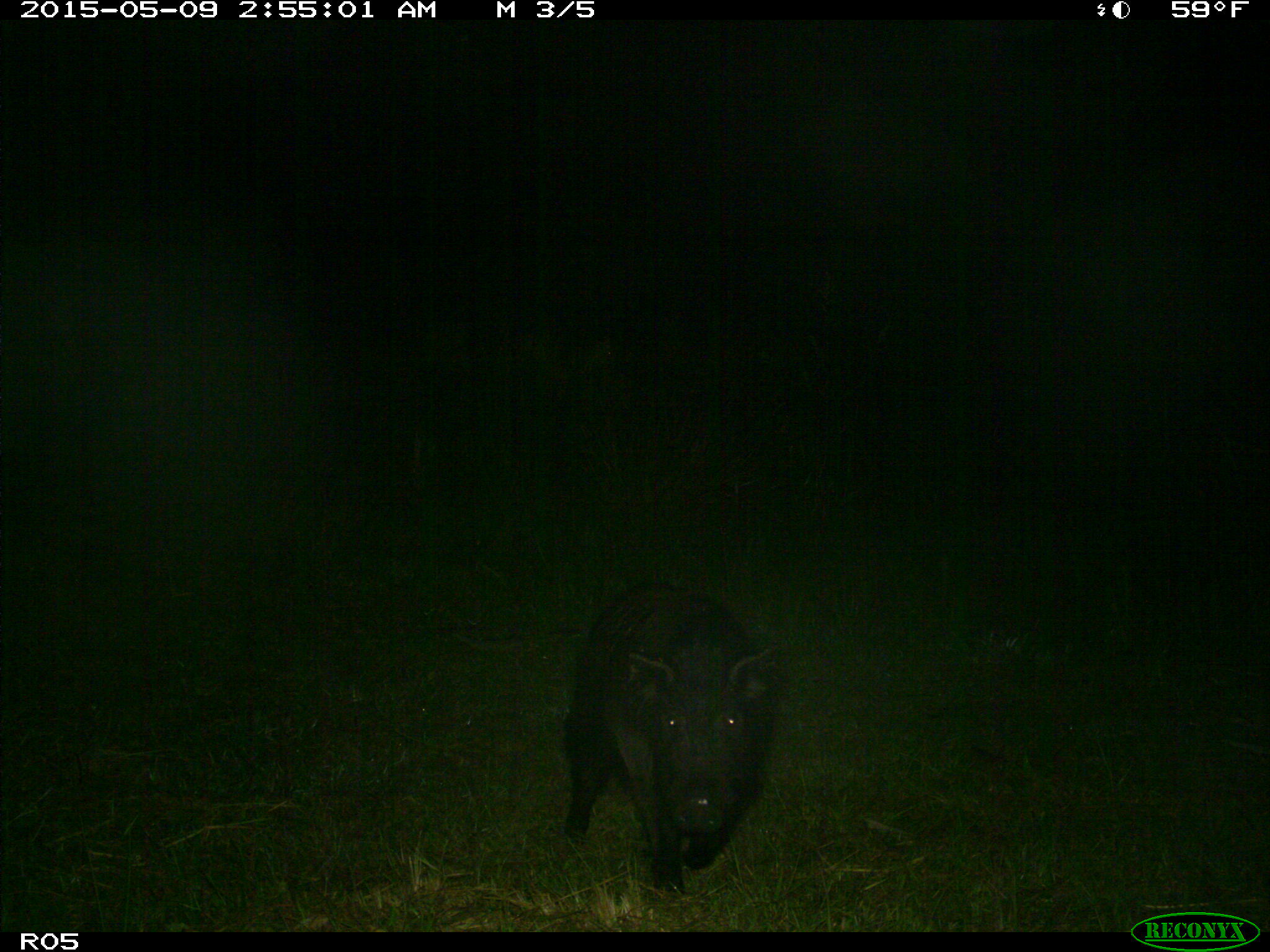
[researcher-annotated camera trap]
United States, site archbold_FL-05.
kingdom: Animalia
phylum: Chordata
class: Mammalia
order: Artiodactyla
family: Suidae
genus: Sus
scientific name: Sus scrofa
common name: wild boar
Sus scrofa (wild boar).